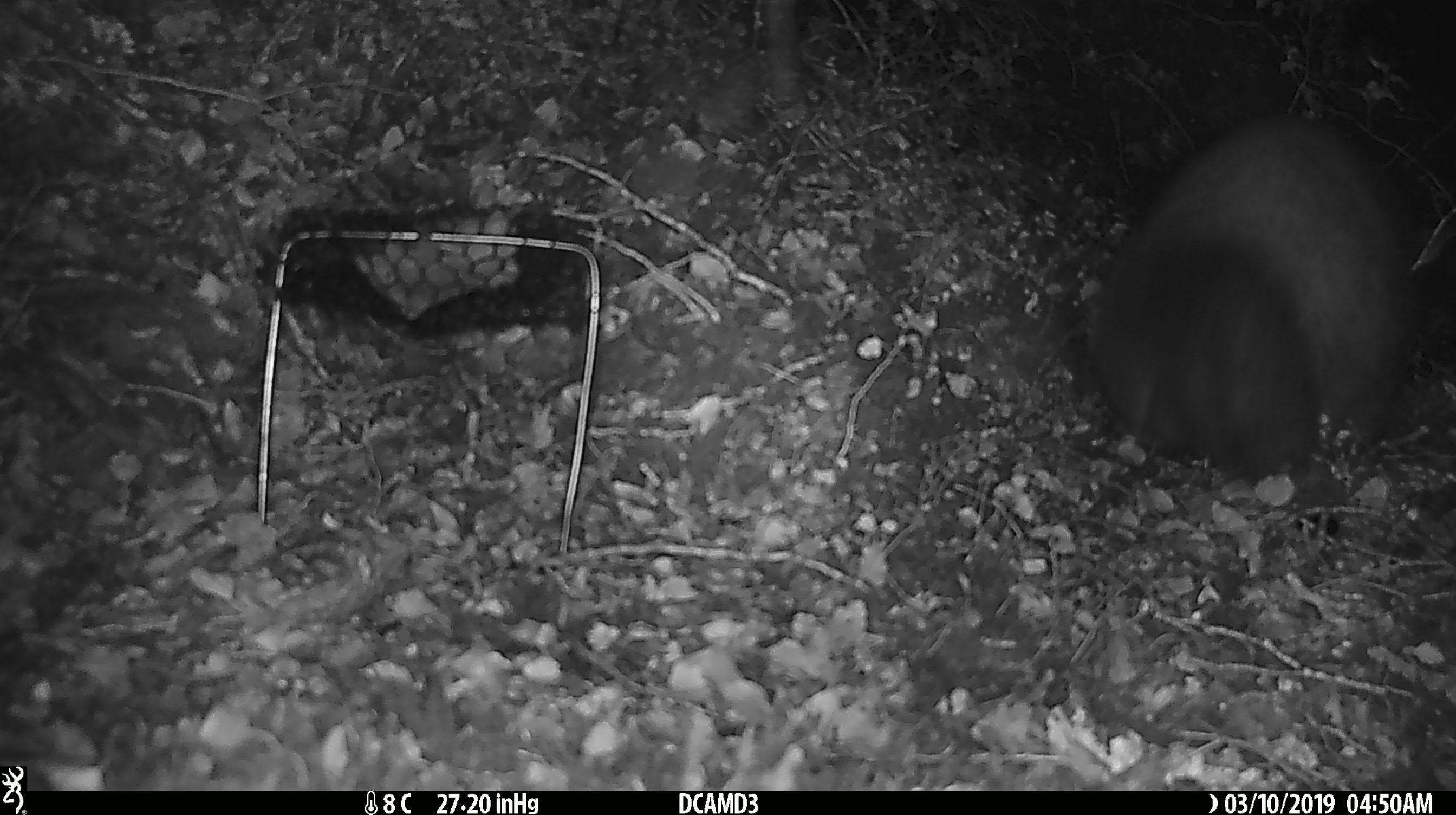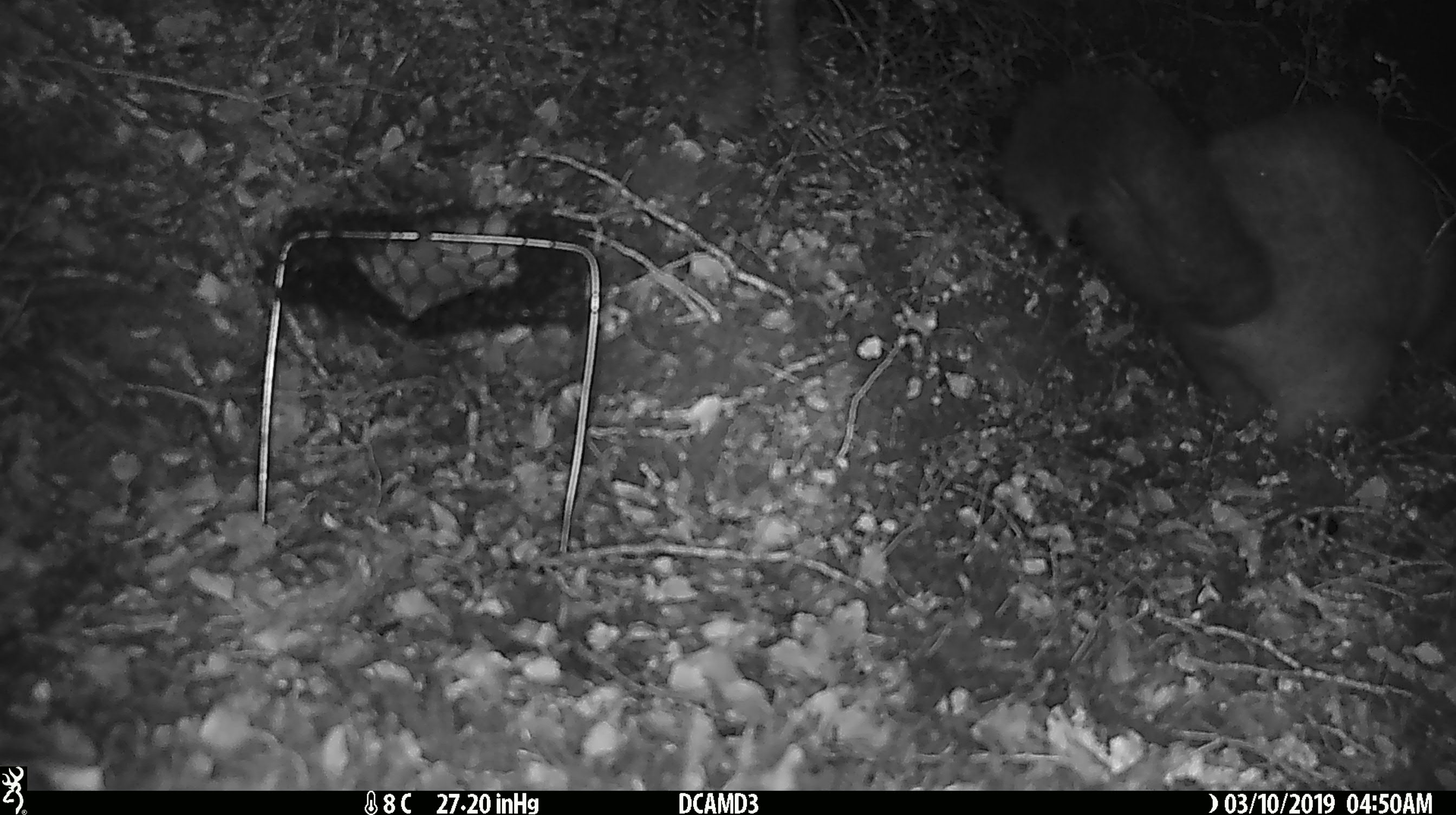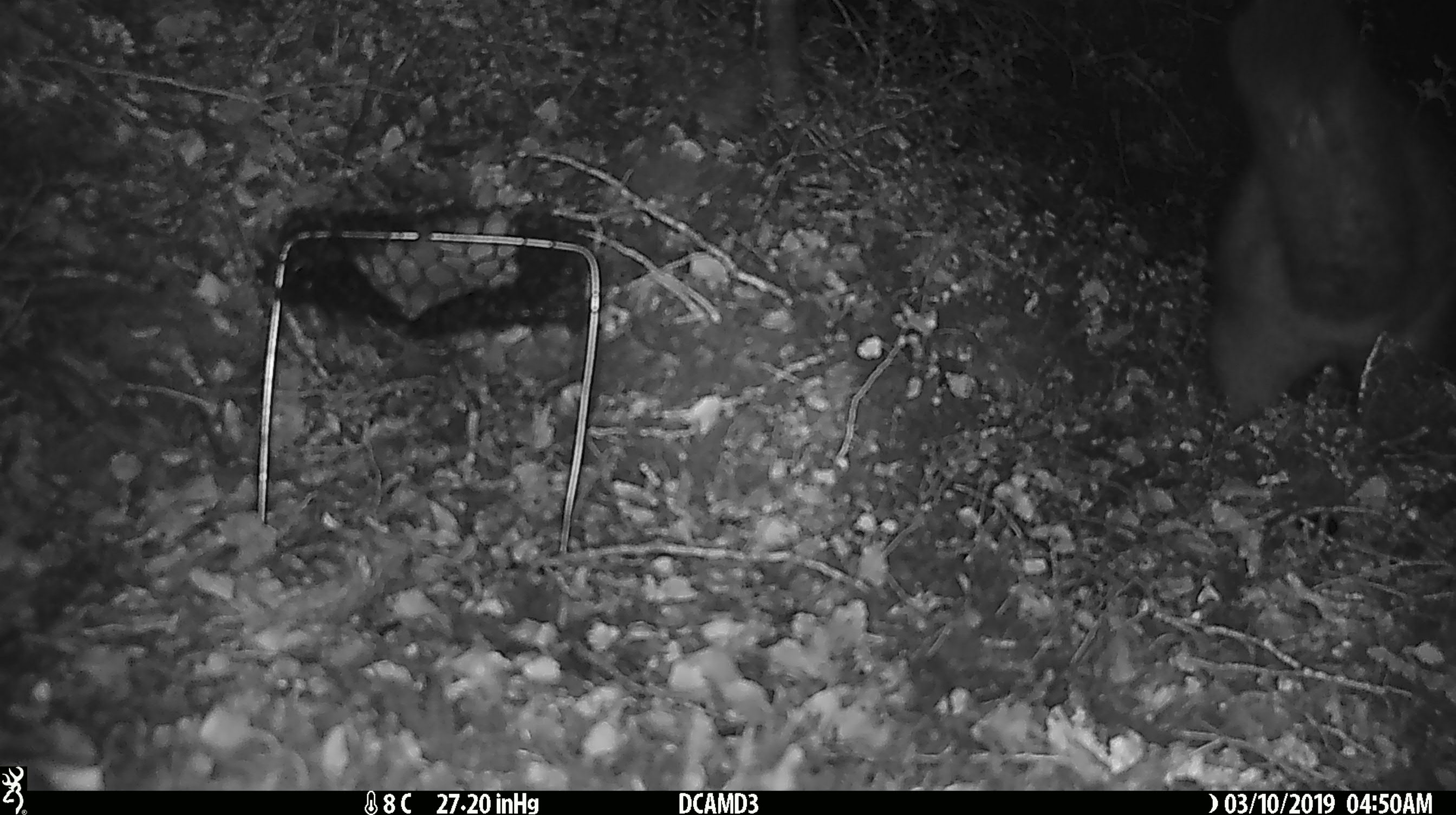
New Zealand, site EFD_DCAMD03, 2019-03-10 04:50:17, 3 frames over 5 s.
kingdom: Animalia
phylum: Chordata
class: Mammalia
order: Diprotodontia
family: Phalangeridae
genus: Trichosurus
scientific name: Trichosurus vulpecula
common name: common brushtail possum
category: possum